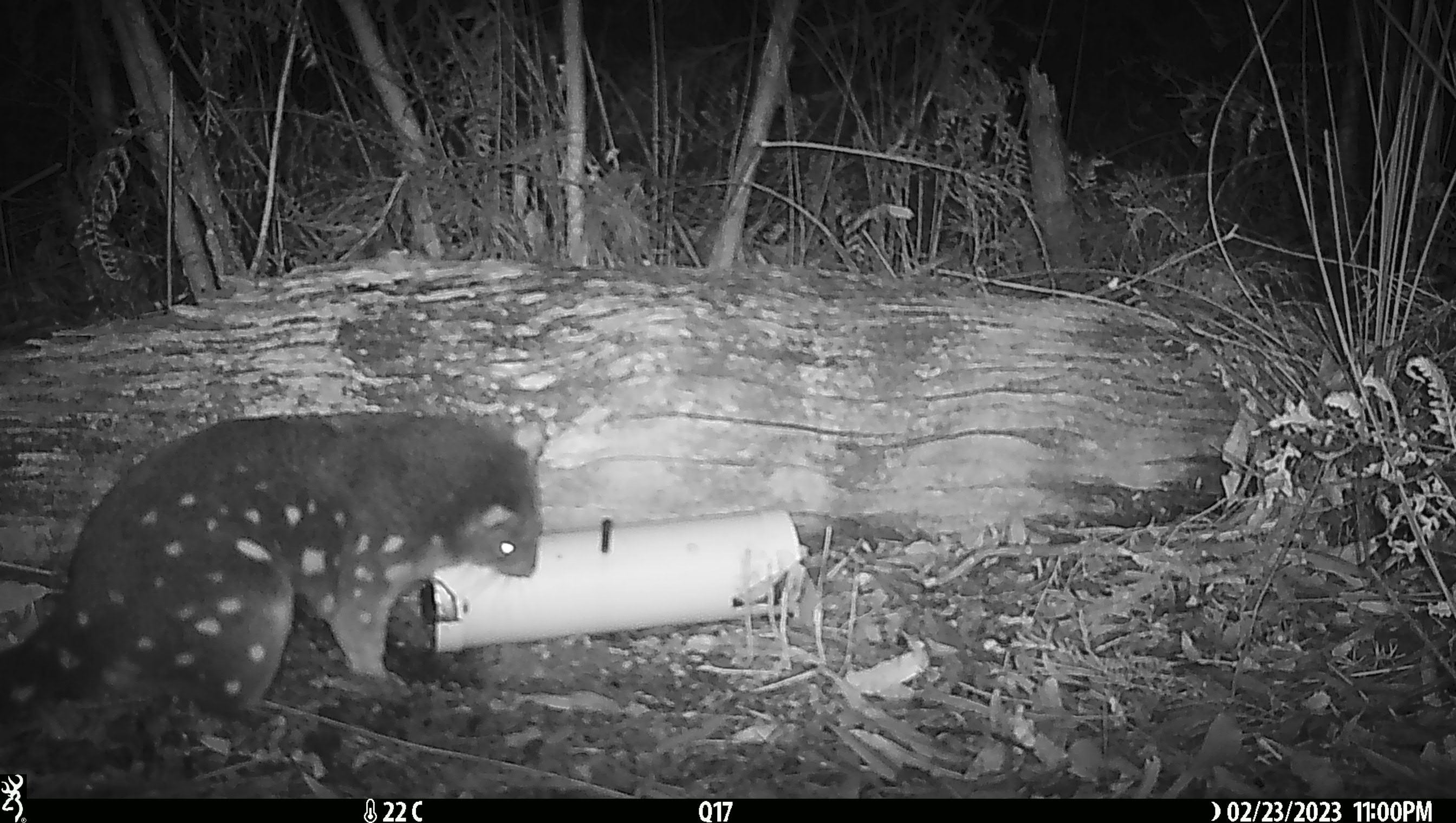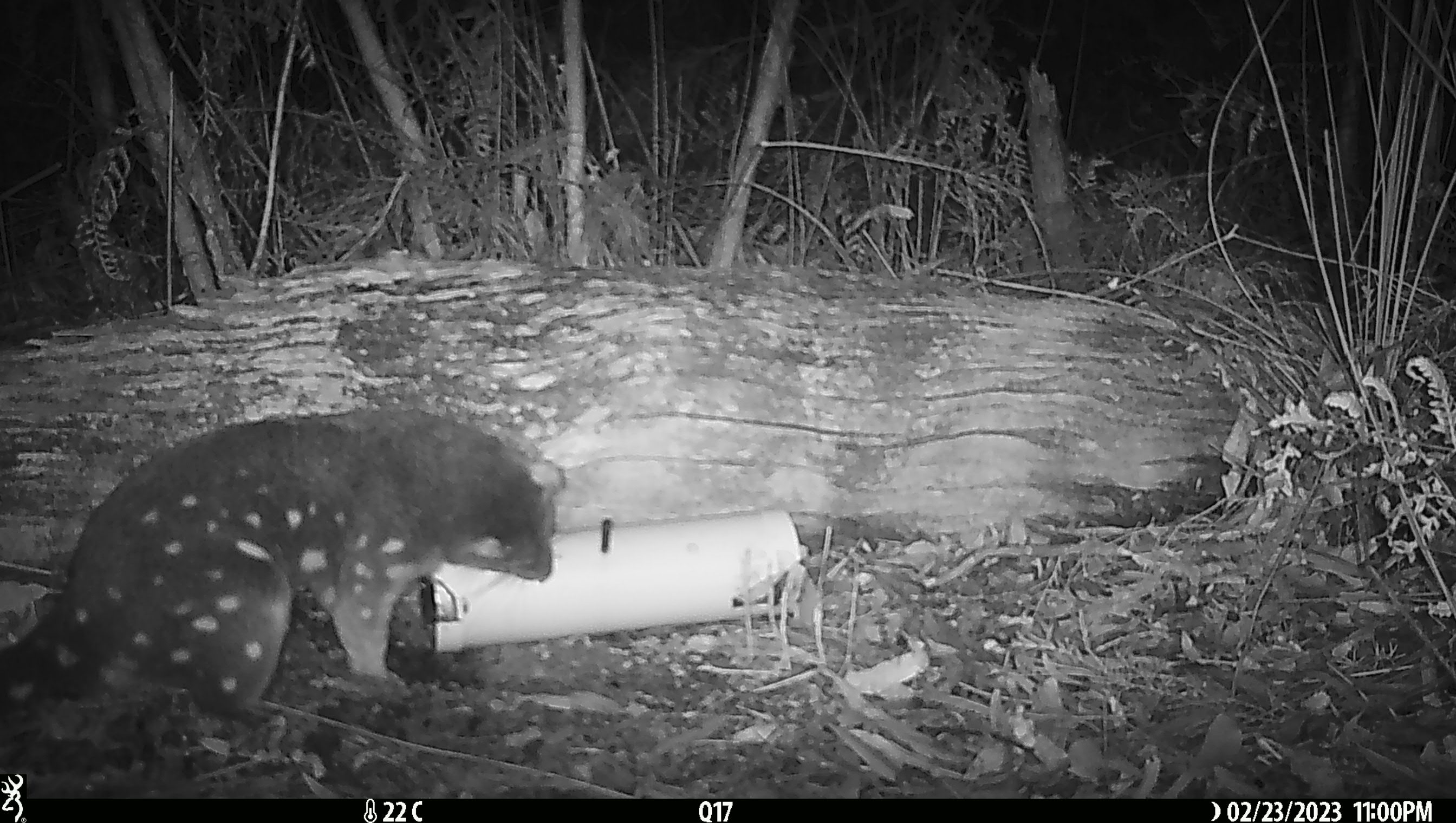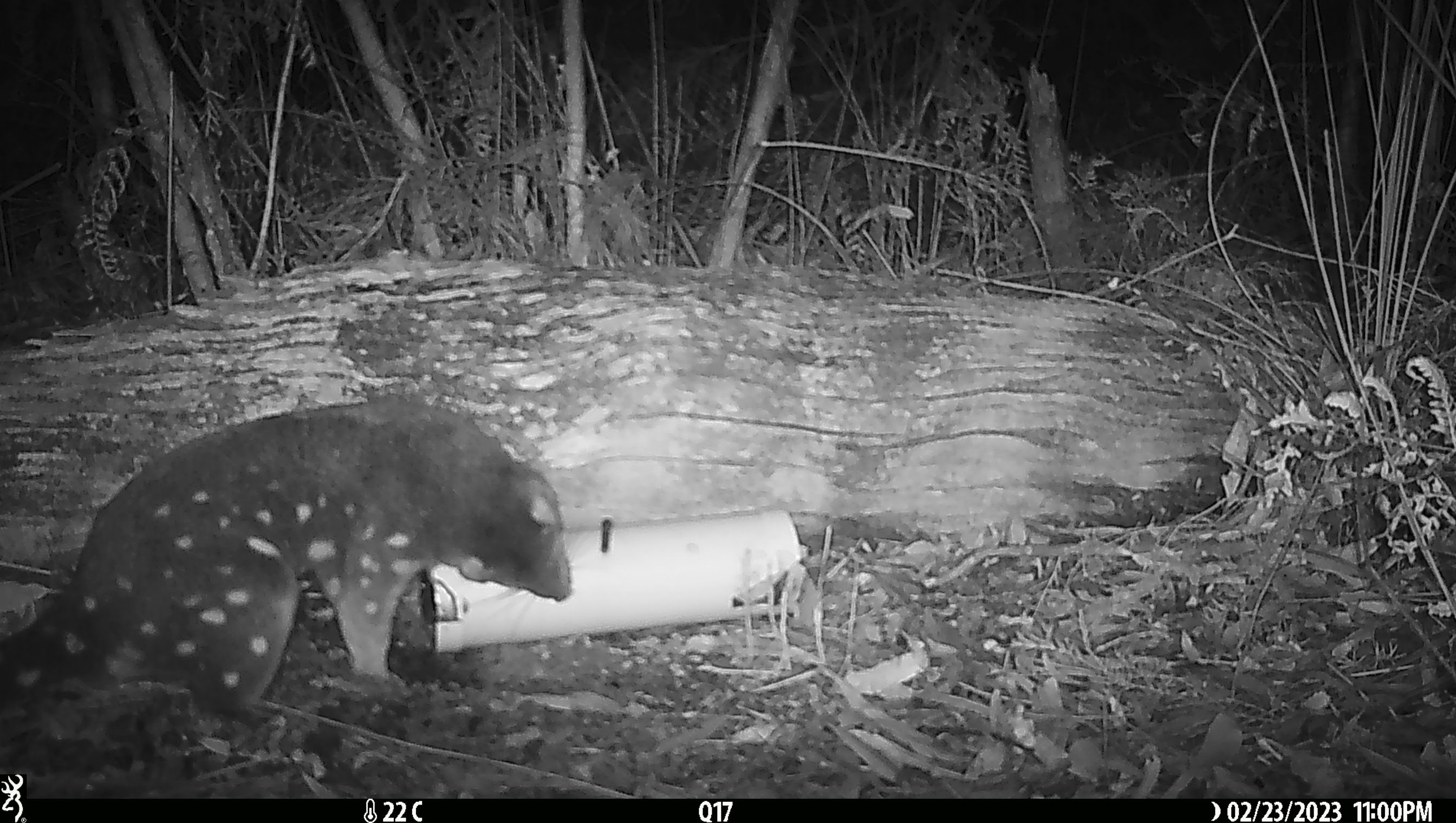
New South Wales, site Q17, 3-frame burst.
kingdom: Animalia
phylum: Chordata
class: Mammalia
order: Dasyuromorphia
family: Dasyuridae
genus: Dasyurus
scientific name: Dasyurus maculatus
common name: spotted-tailed quoll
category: quoll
Quoll (spotted-tailed quoll) (Dasyurus maculatus).